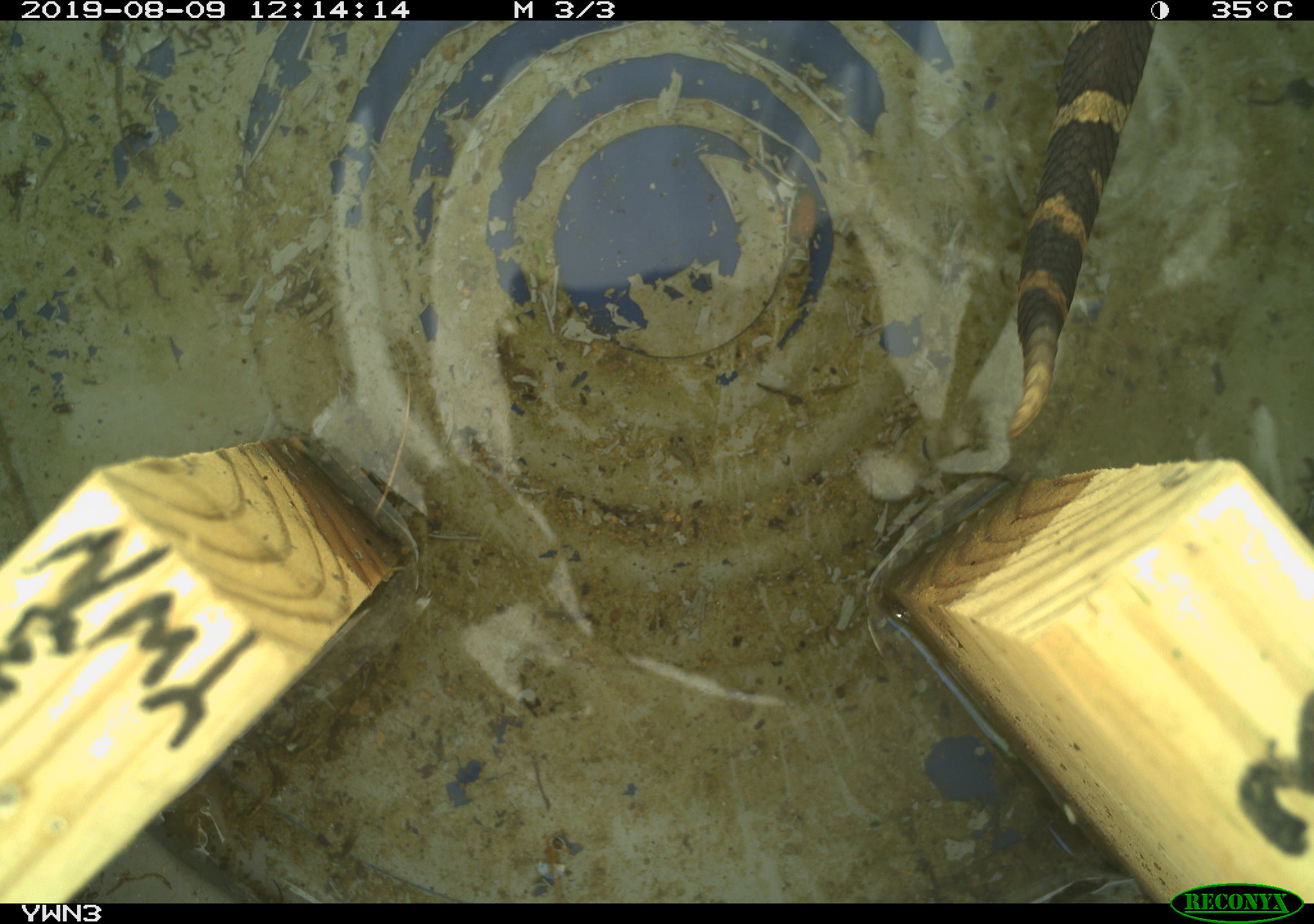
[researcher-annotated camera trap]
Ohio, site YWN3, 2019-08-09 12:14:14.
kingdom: Animalia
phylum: Chordata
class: Reptilia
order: Squamata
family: Viperidae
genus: Sistrurus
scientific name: Sistrurus catenatus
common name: eastern massasauga